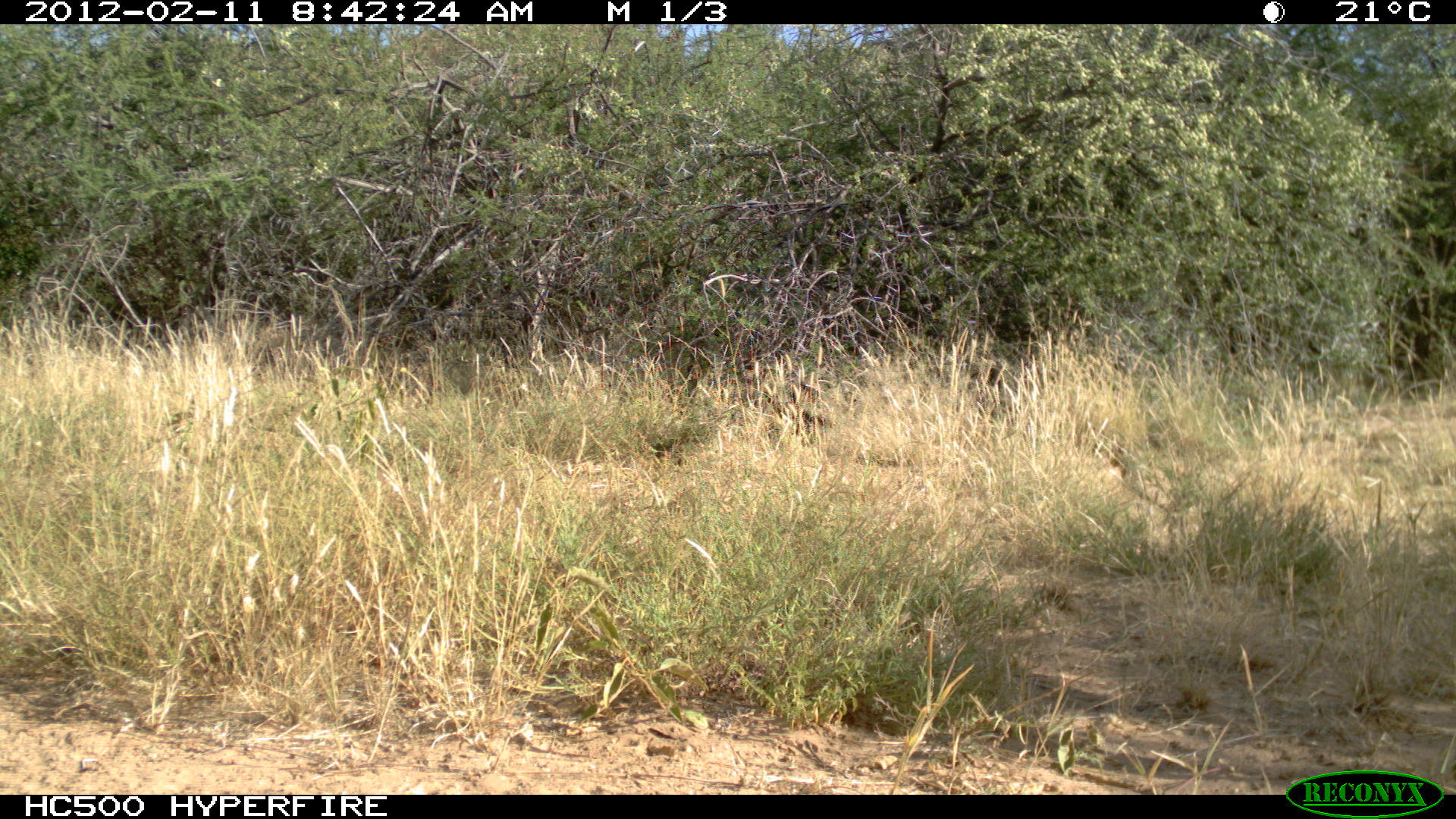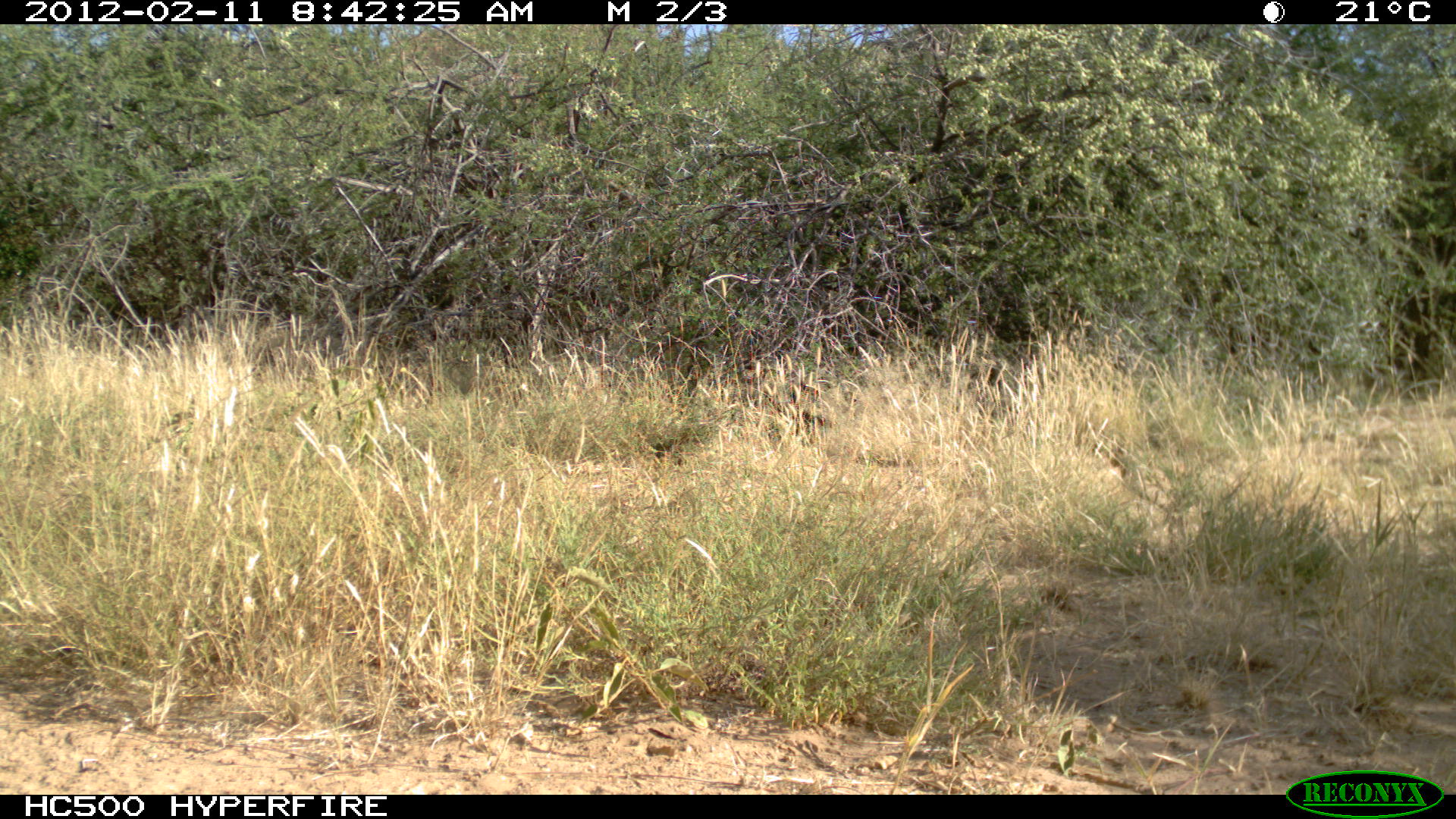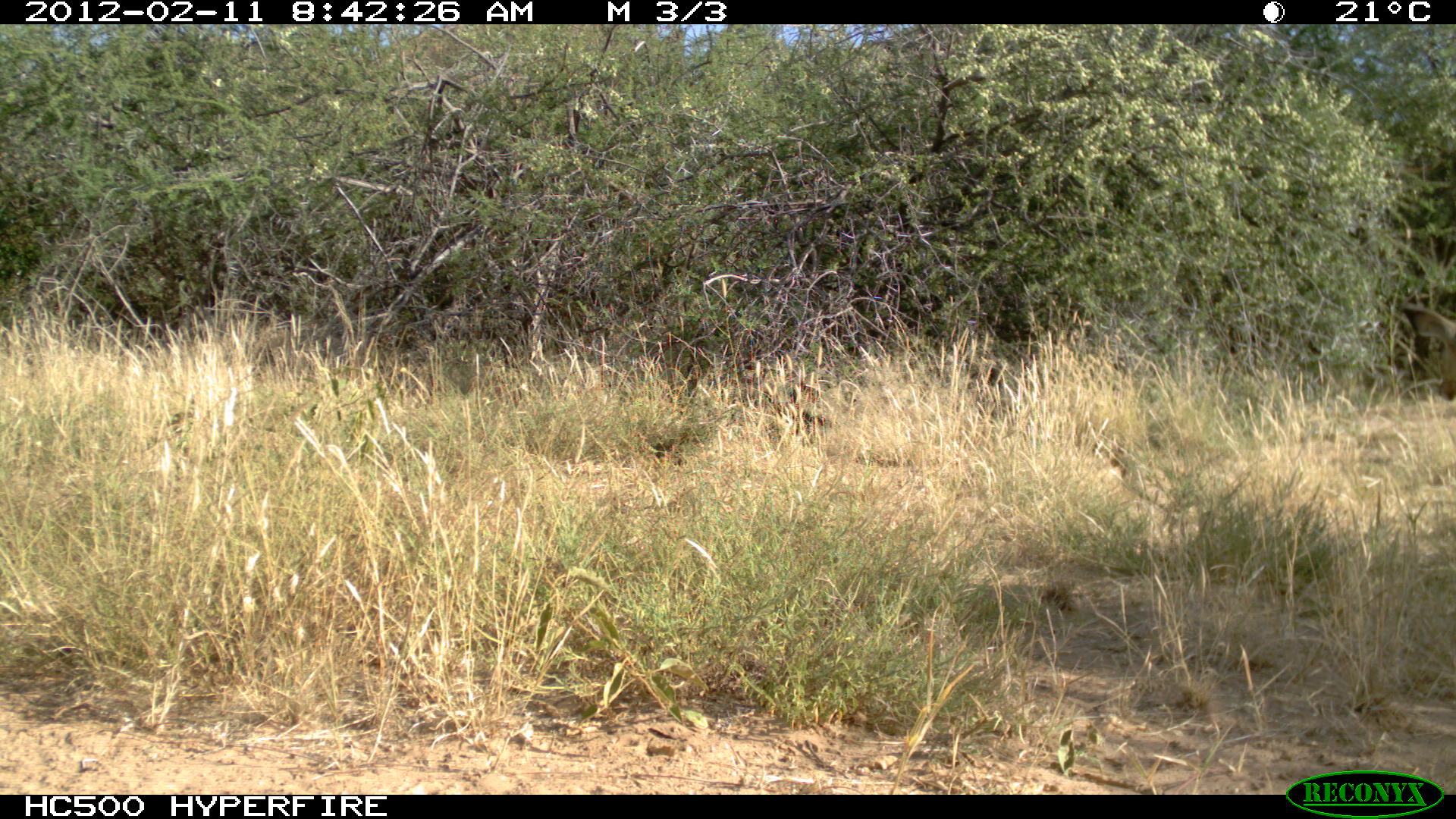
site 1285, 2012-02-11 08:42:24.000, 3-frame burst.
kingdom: Animalia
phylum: Chordata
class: Mammalia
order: Artiodactyla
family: Bovidae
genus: Aepyceros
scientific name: Aepyceros melampus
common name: impala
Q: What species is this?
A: Aepyceros melampus (impala).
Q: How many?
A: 1.